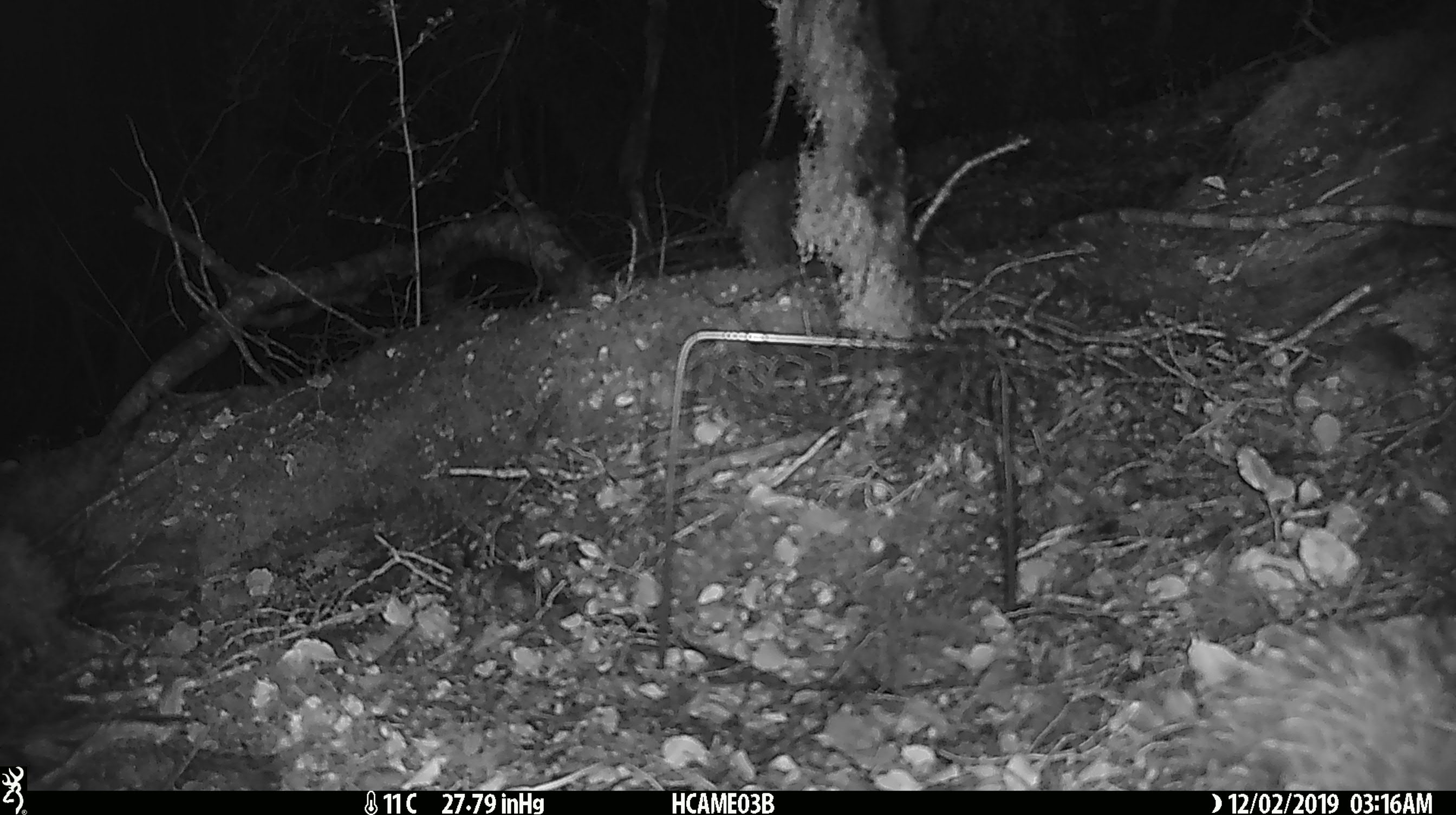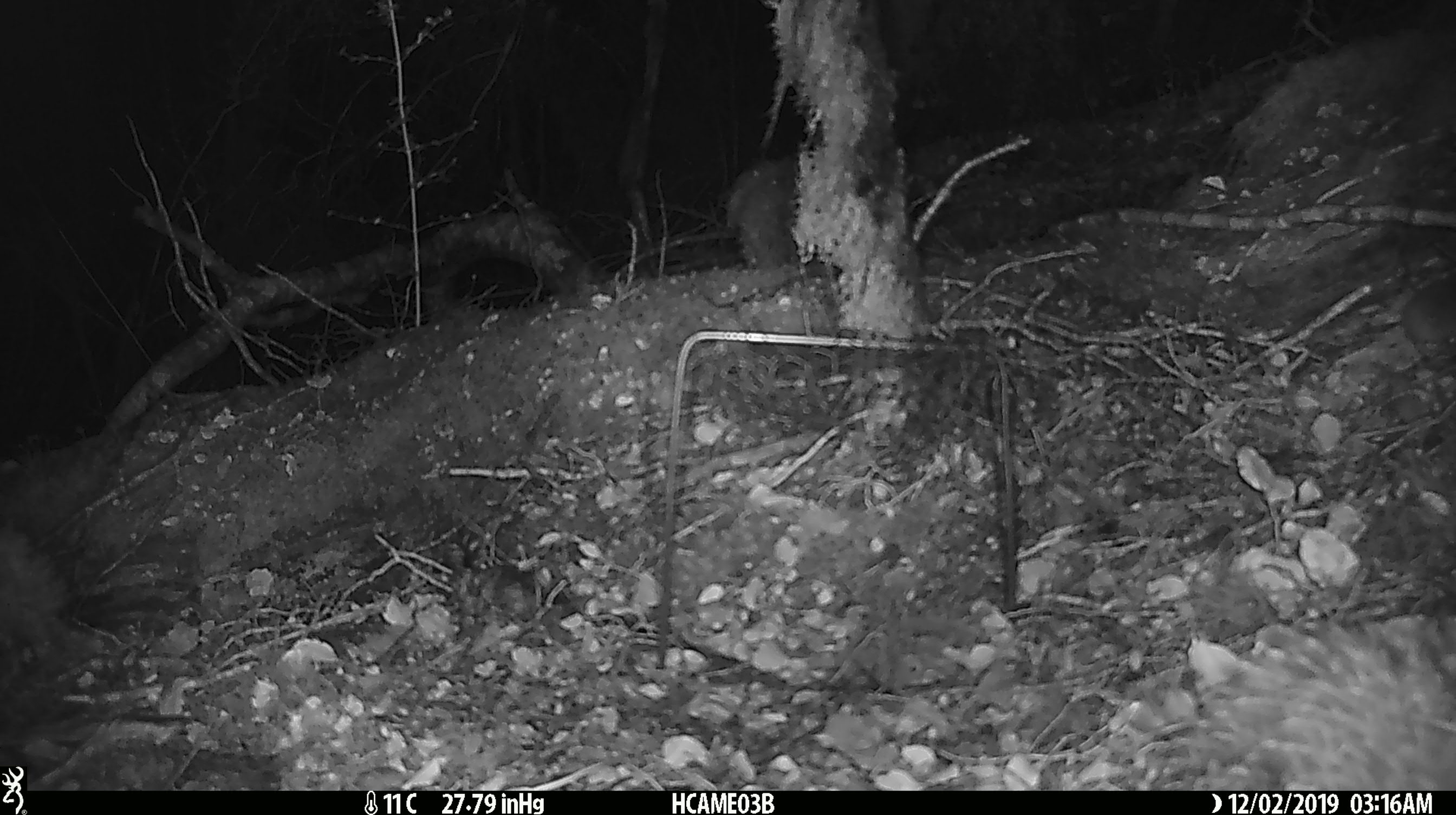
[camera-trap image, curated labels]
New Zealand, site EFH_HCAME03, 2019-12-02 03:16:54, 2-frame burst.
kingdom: Animalia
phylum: Chordata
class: Mammalia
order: Rodentia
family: Muridae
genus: Mus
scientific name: Mus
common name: mouse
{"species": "mouse (Mus)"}